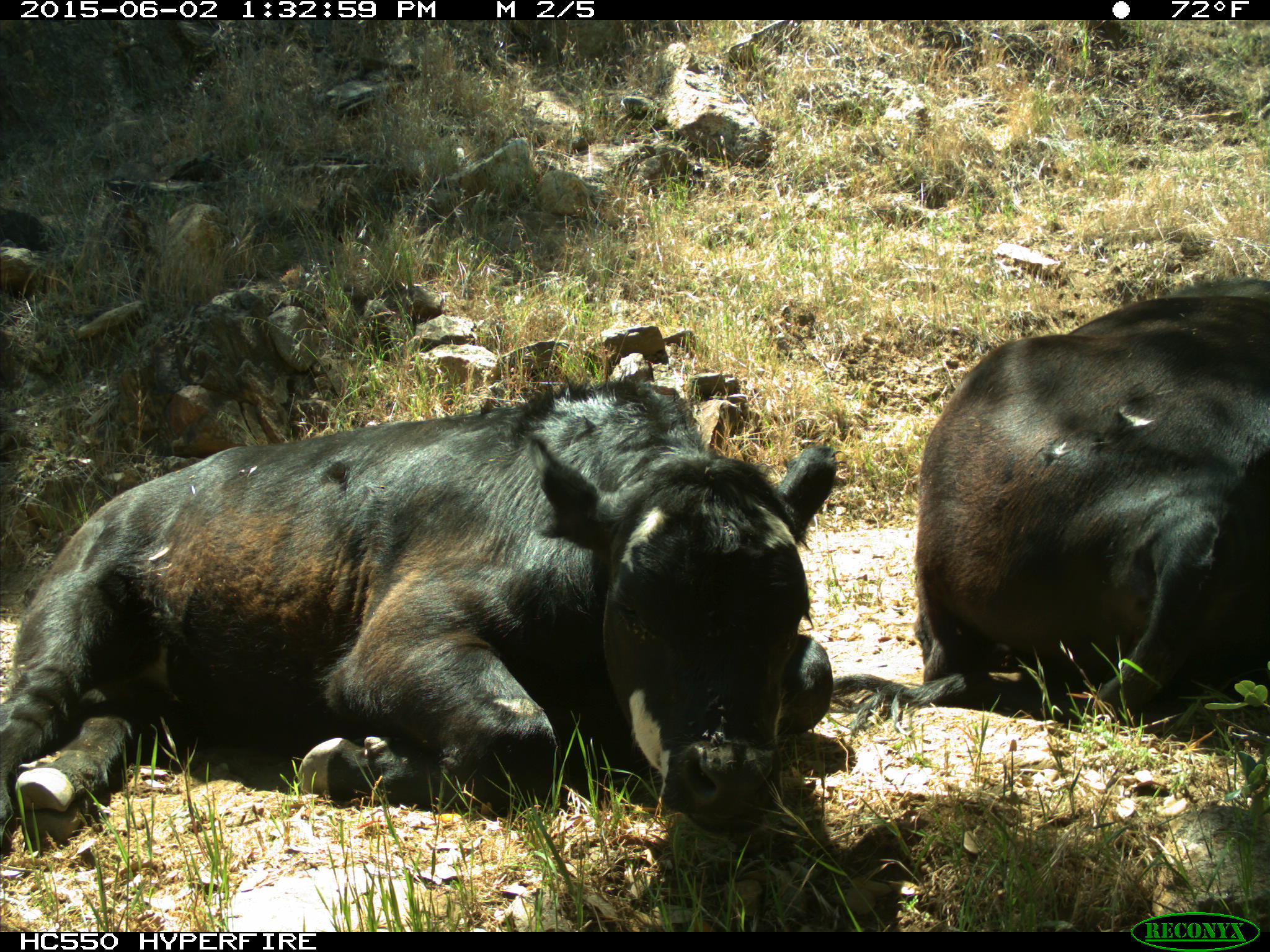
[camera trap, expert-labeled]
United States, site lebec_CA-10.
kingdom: Animalia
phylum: Chordata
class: Mammalia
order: Artiodactyla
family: Bovidae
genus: Bos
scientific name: Bos taurus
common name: domestic cow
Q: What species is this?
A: Bos taurus (domestic cow).